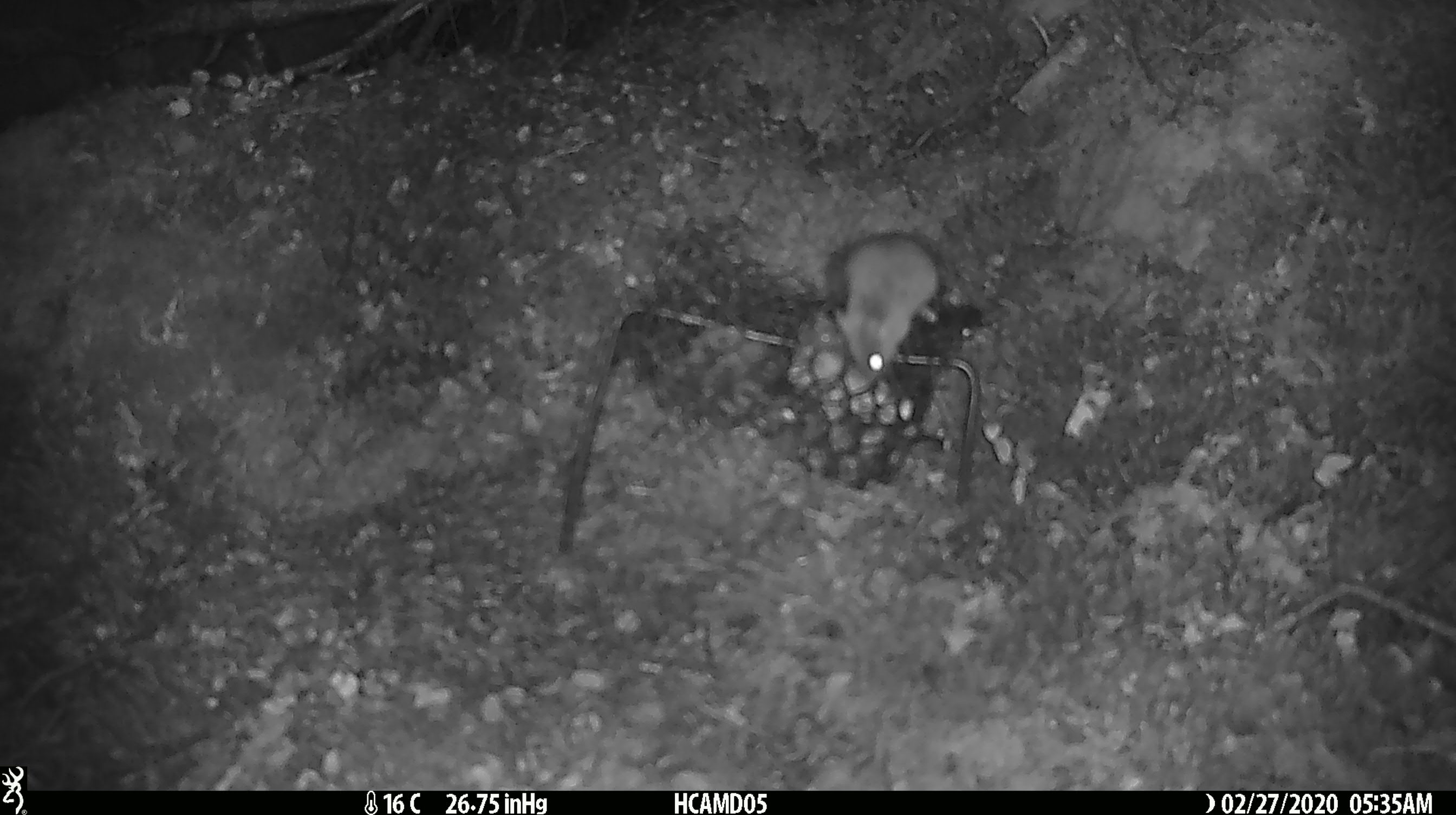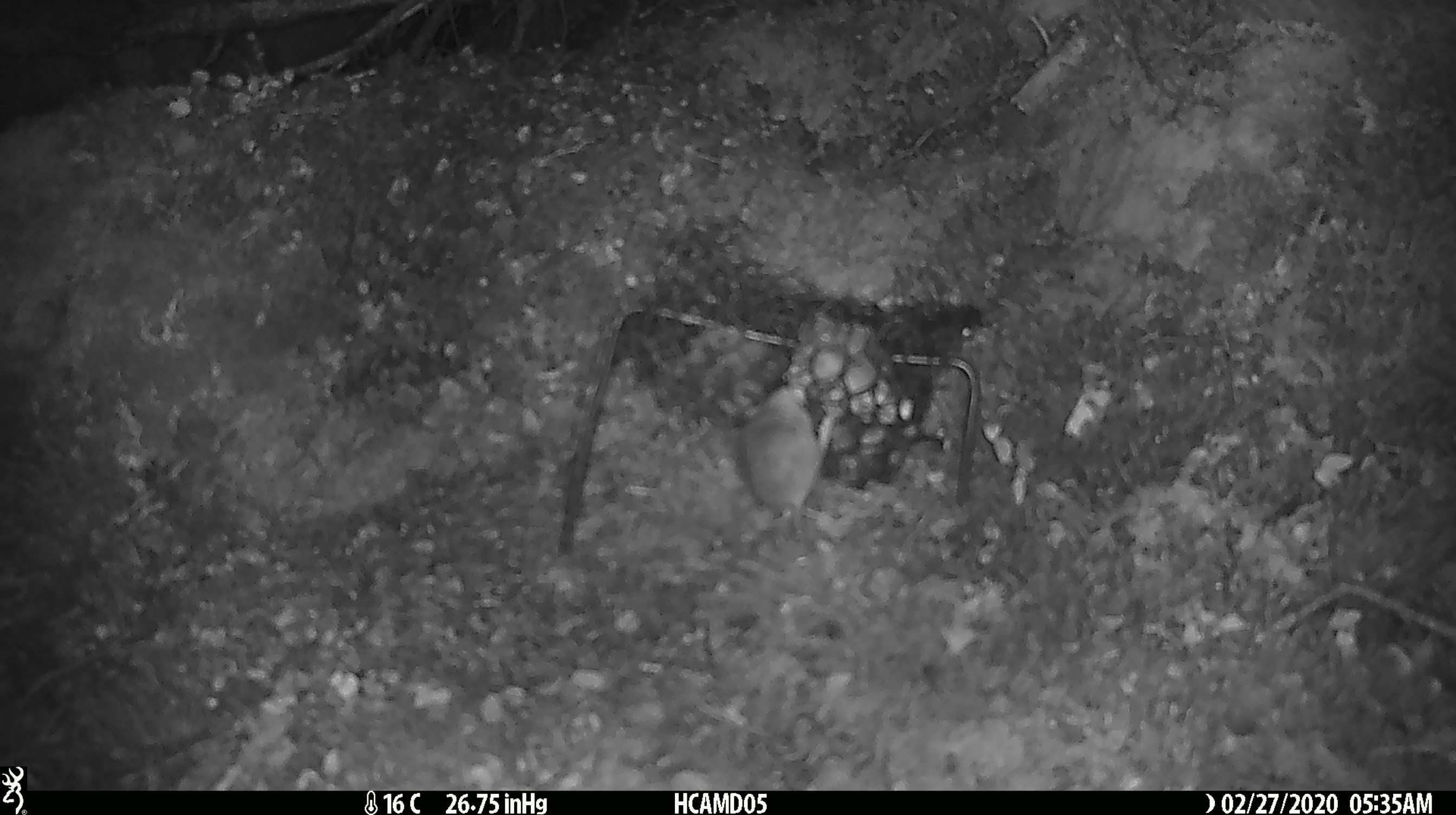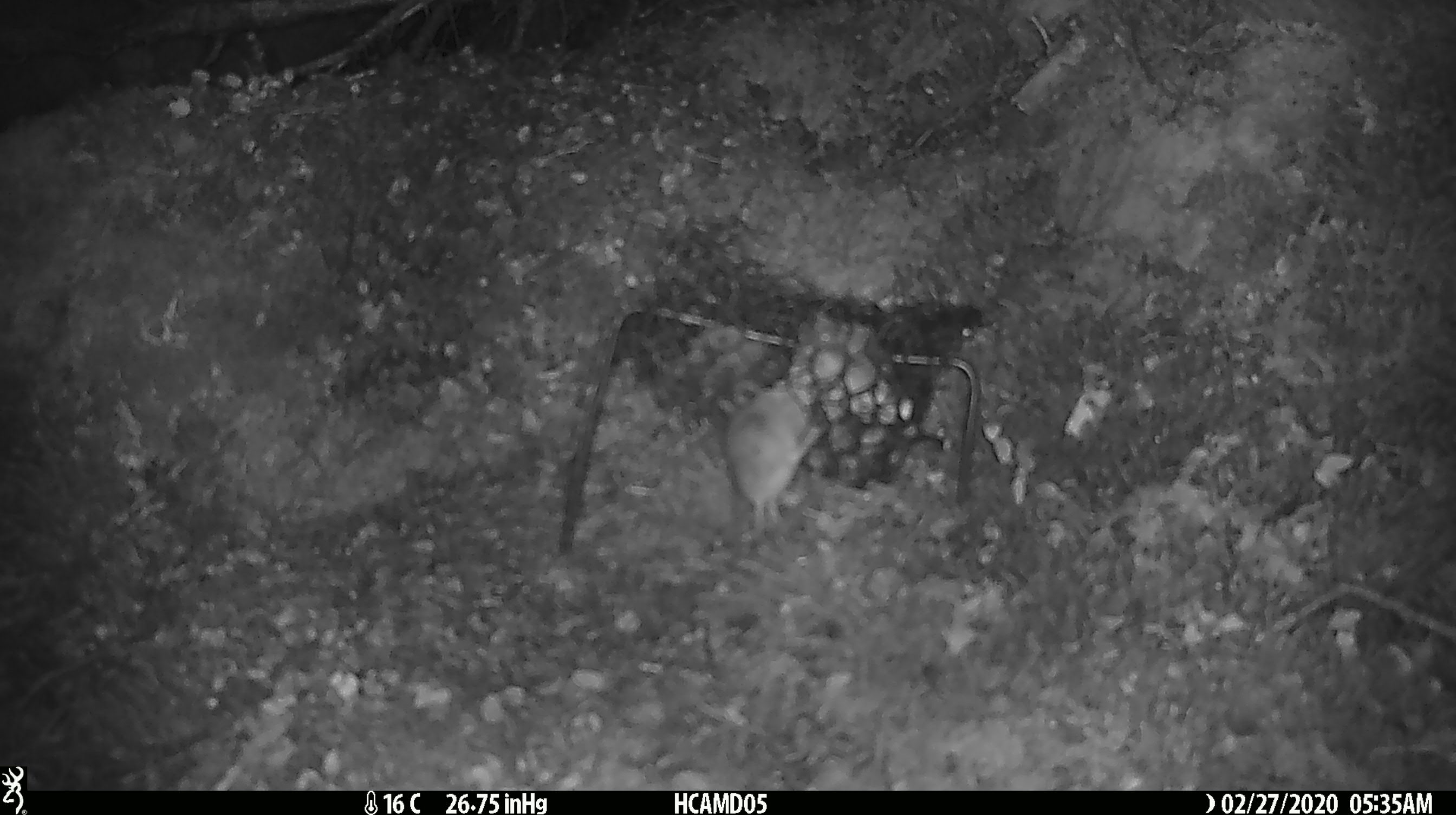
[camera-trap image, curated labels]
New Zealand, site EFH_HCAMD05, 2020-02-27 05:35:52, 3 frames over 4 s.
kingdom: Animalia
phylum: Chordata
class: Mammalia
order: Rodentia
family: Muridae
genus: Mus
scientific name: Mus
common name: mouse